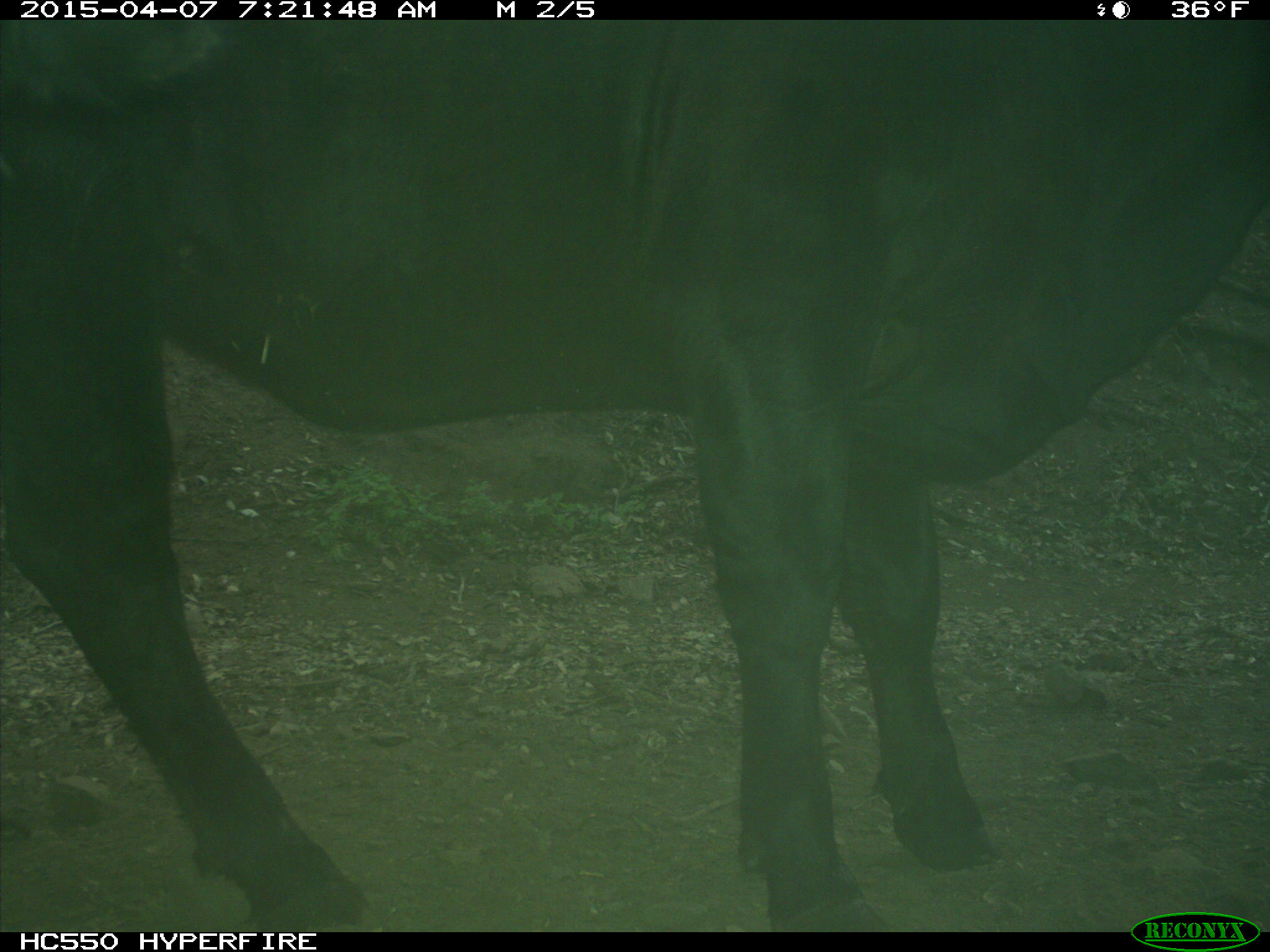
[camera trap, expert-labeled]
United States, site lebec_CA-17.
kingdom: Animalia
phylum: Chordata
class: Mammalia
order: Artiodactyla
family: Bovidae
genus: Bos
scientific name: Bos taurus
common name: domestic cow